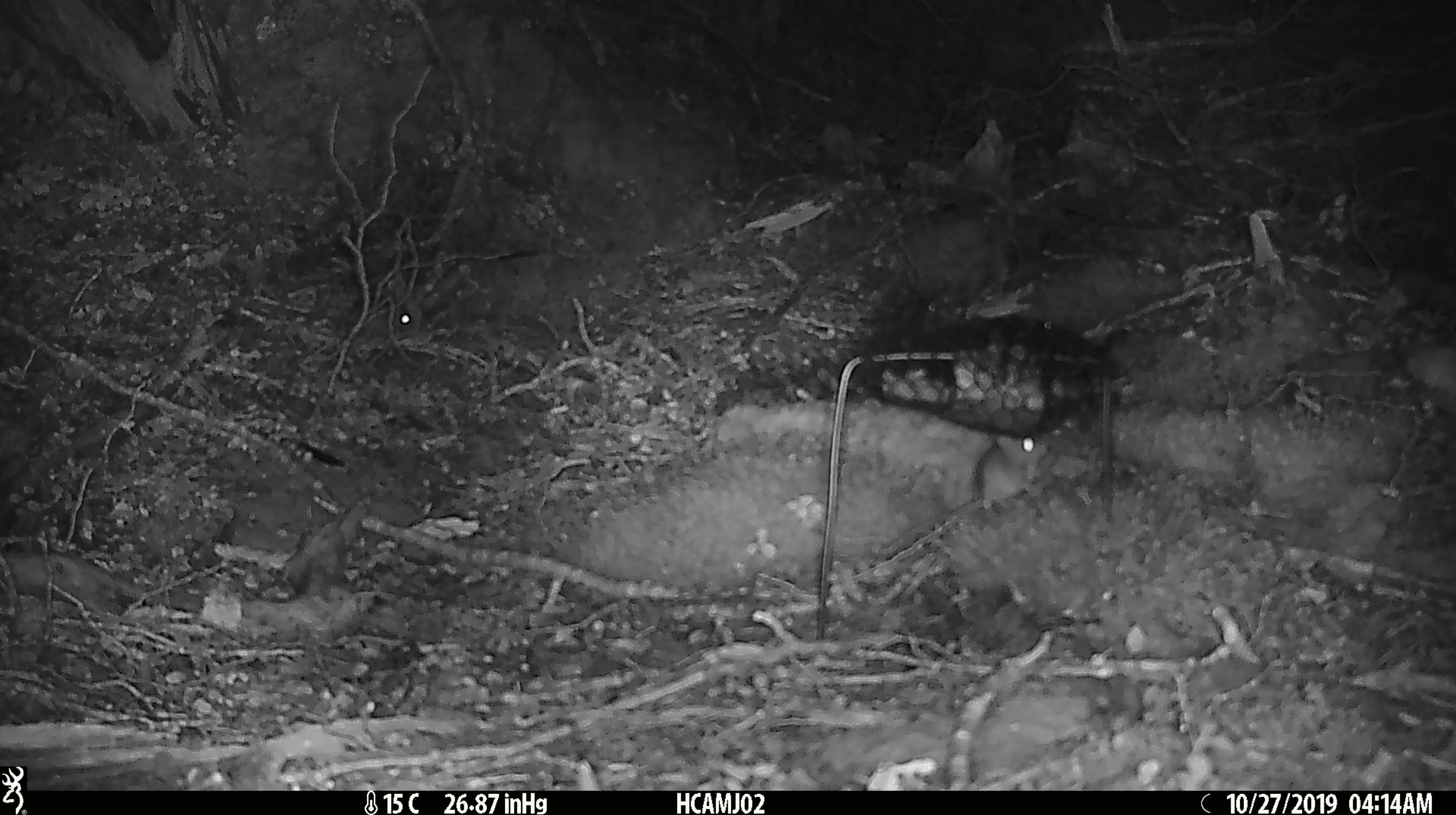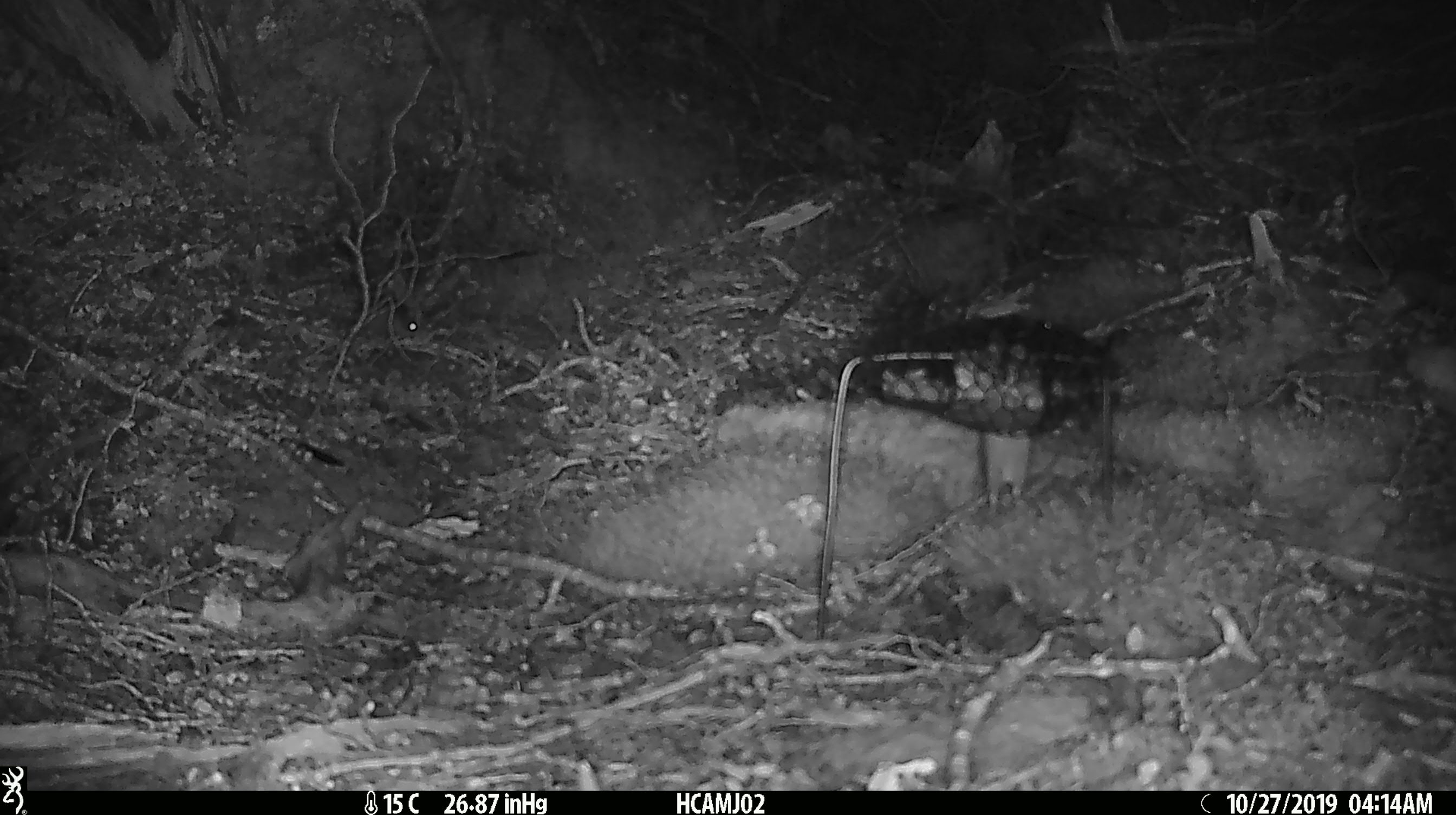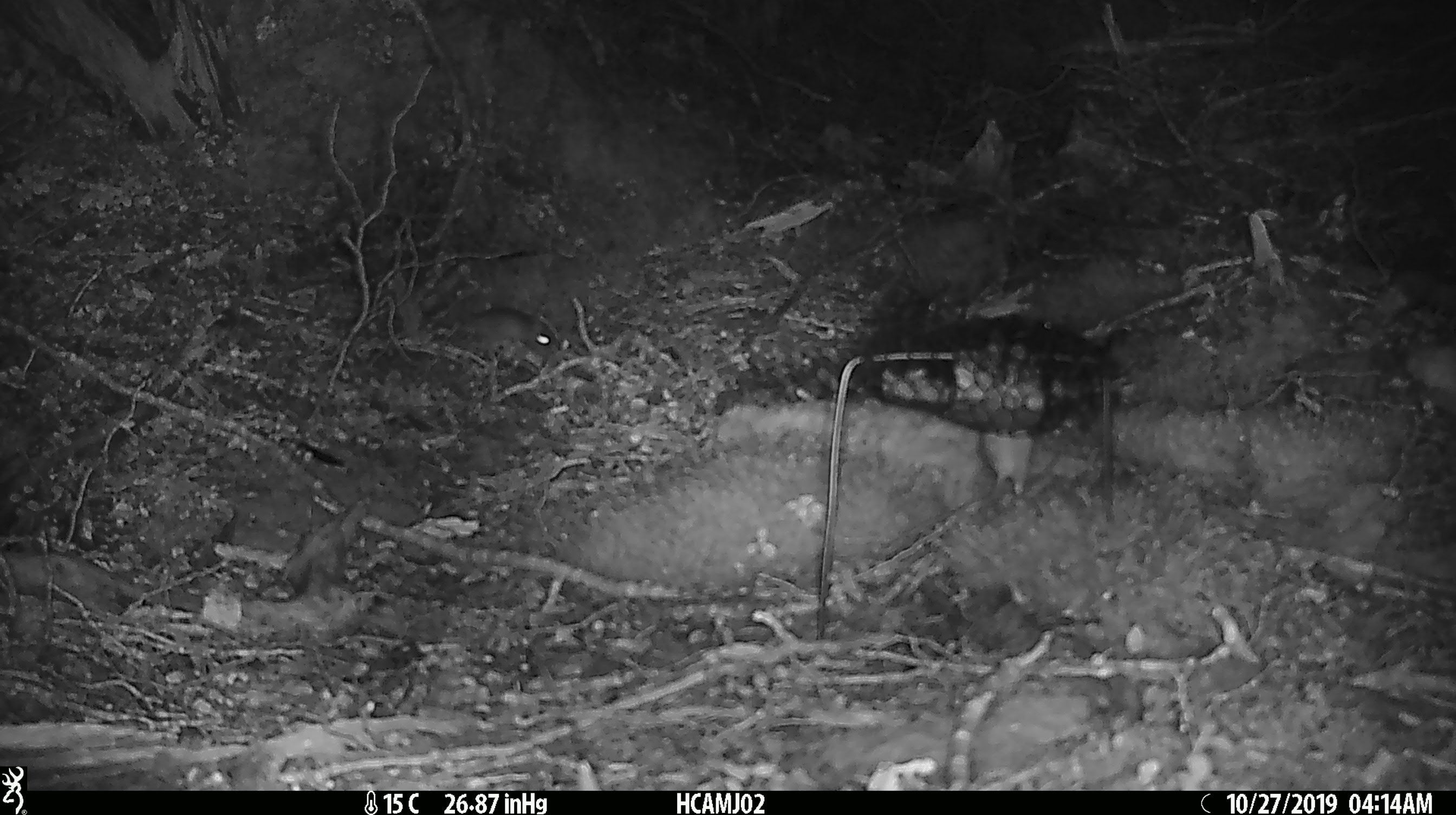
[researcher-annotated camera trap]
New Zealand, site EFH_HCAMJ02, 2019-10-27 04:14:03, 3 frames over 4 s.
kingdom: Animalia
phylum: Chordata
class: Mammalia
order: Rodentia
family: Muridae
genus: Mus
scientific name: Mus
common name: mouse